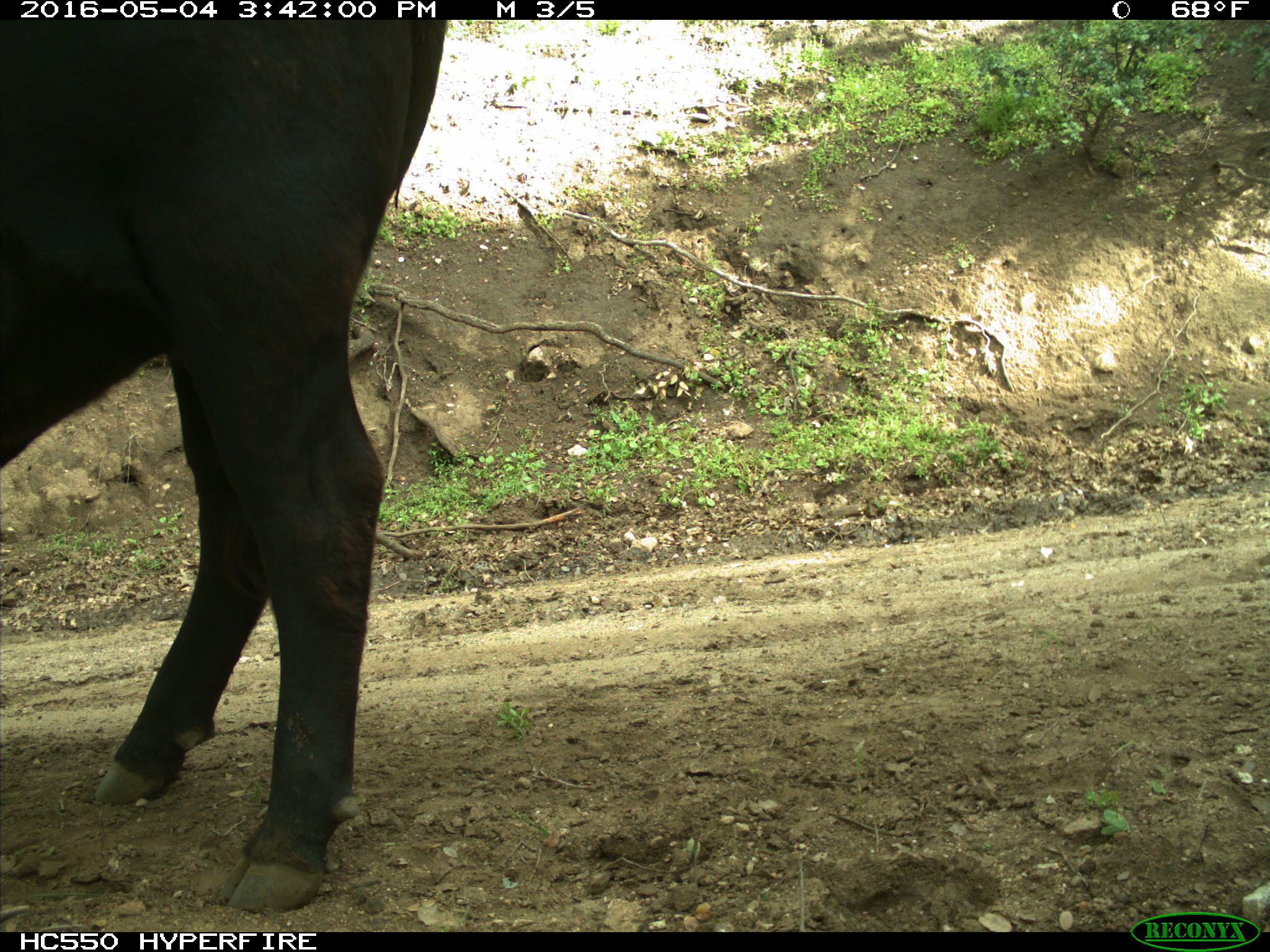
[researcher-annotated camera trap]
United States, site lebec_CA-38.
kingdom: Animalia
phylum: Chordata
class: Mammalia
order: Artiodactyla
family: Bovidae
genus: Bos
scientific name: Bos taurus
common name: domestic cow